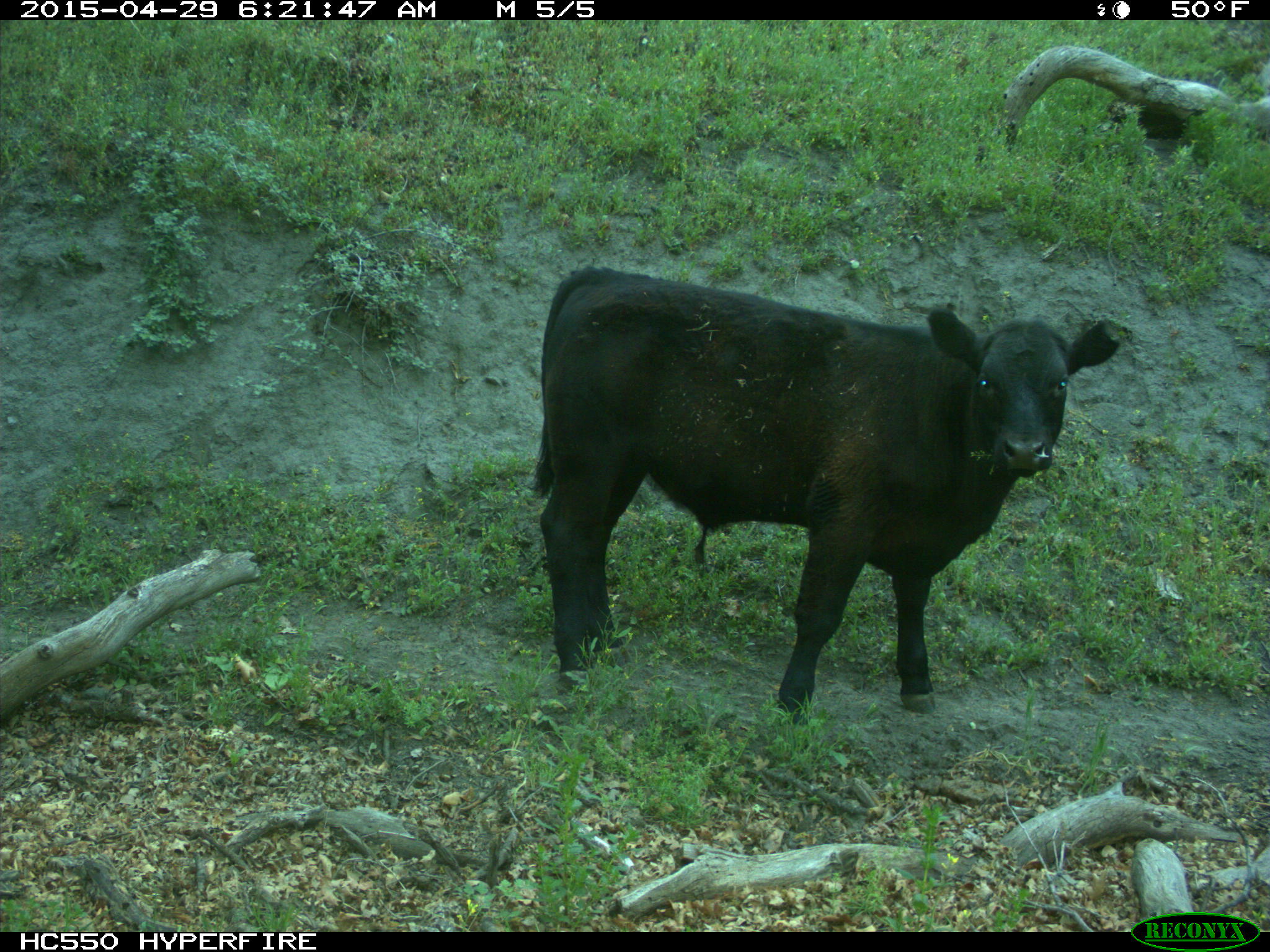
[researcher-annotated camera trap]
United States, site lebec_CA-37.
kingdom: Animalia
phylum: Chordata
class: Mammalia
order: Artiodactyla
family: Bovidae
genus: Bos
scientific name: Bos taurus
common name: domestic cow